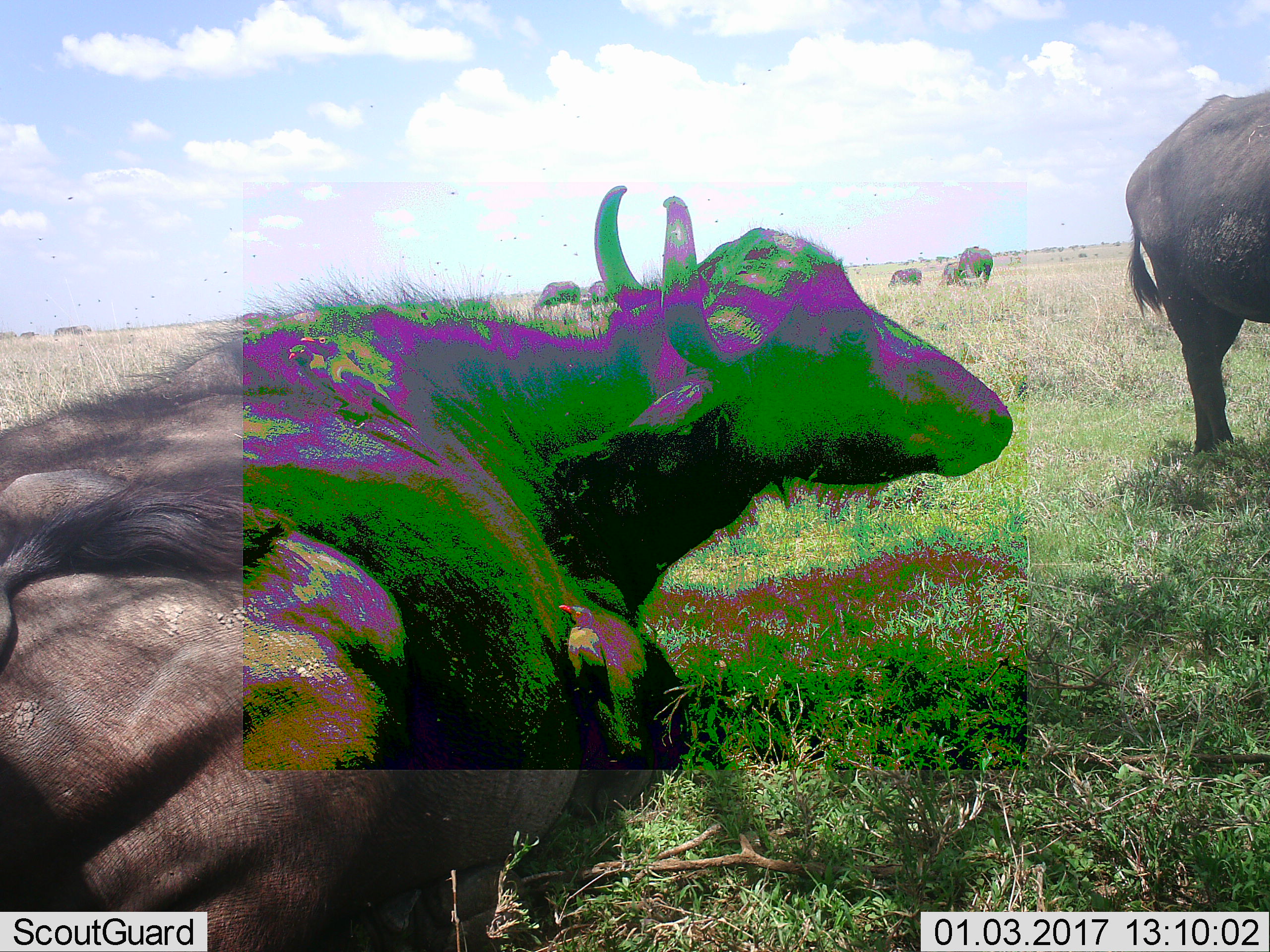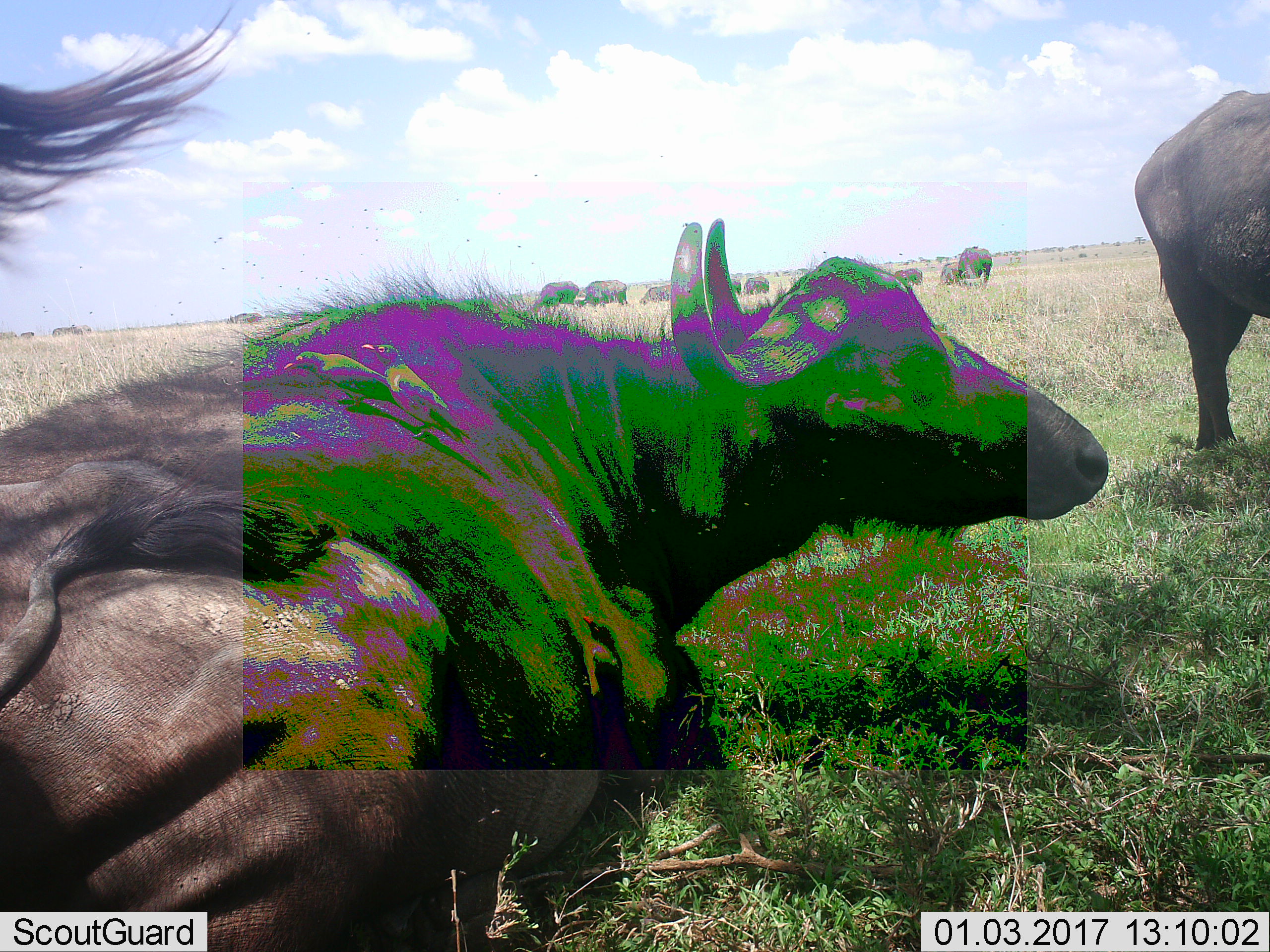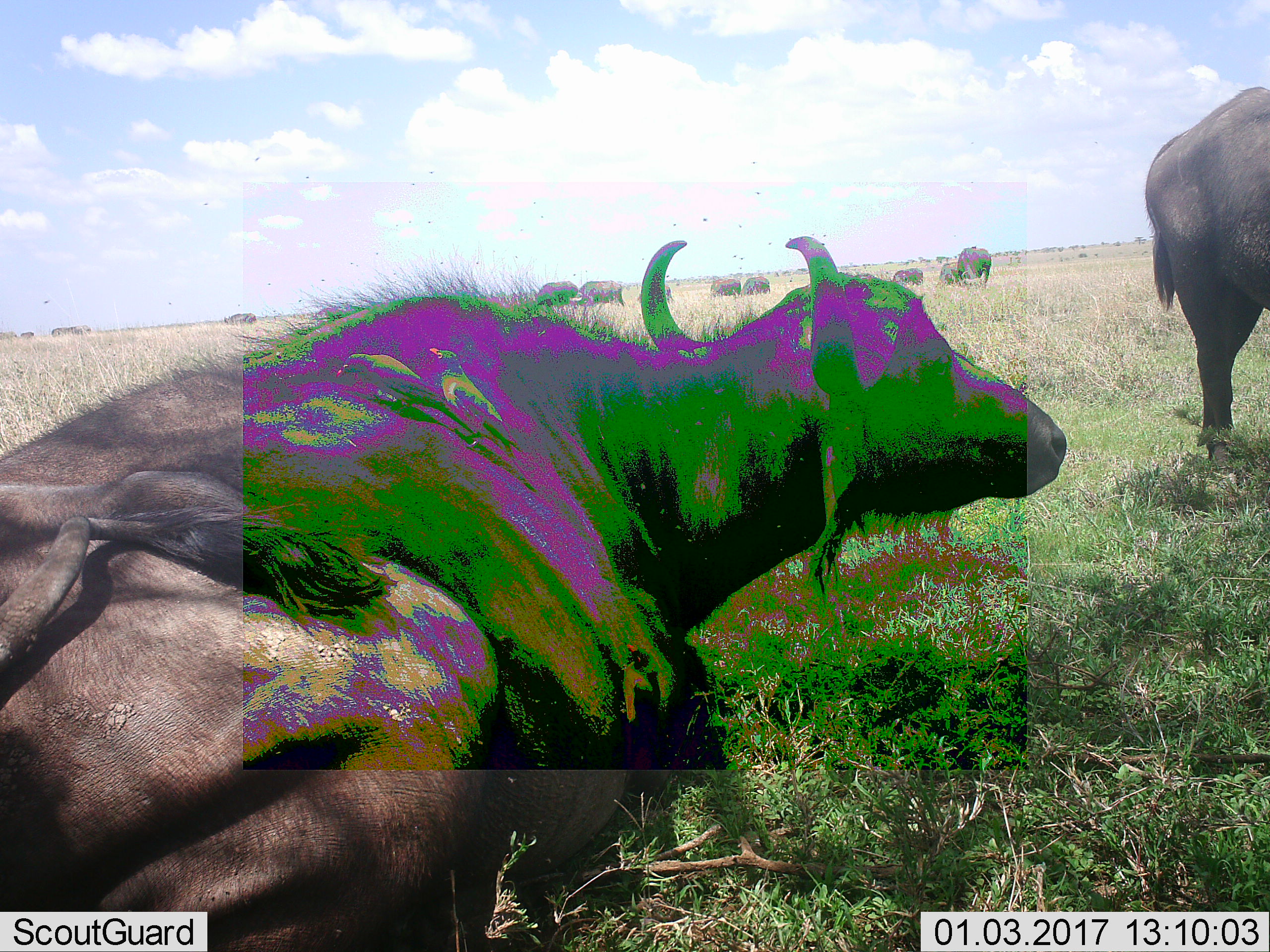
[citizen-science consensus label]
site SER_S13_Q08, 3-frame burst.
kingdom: Animalia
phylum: Chordata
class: Mammalia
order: Artiodactyla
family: Bovidae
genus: Syncerus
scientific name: Syncerus caffer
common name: african buffalo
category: buffalo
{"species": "buffalo (african buffalo) (Syncerus caffer)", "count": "7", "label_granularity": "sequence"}